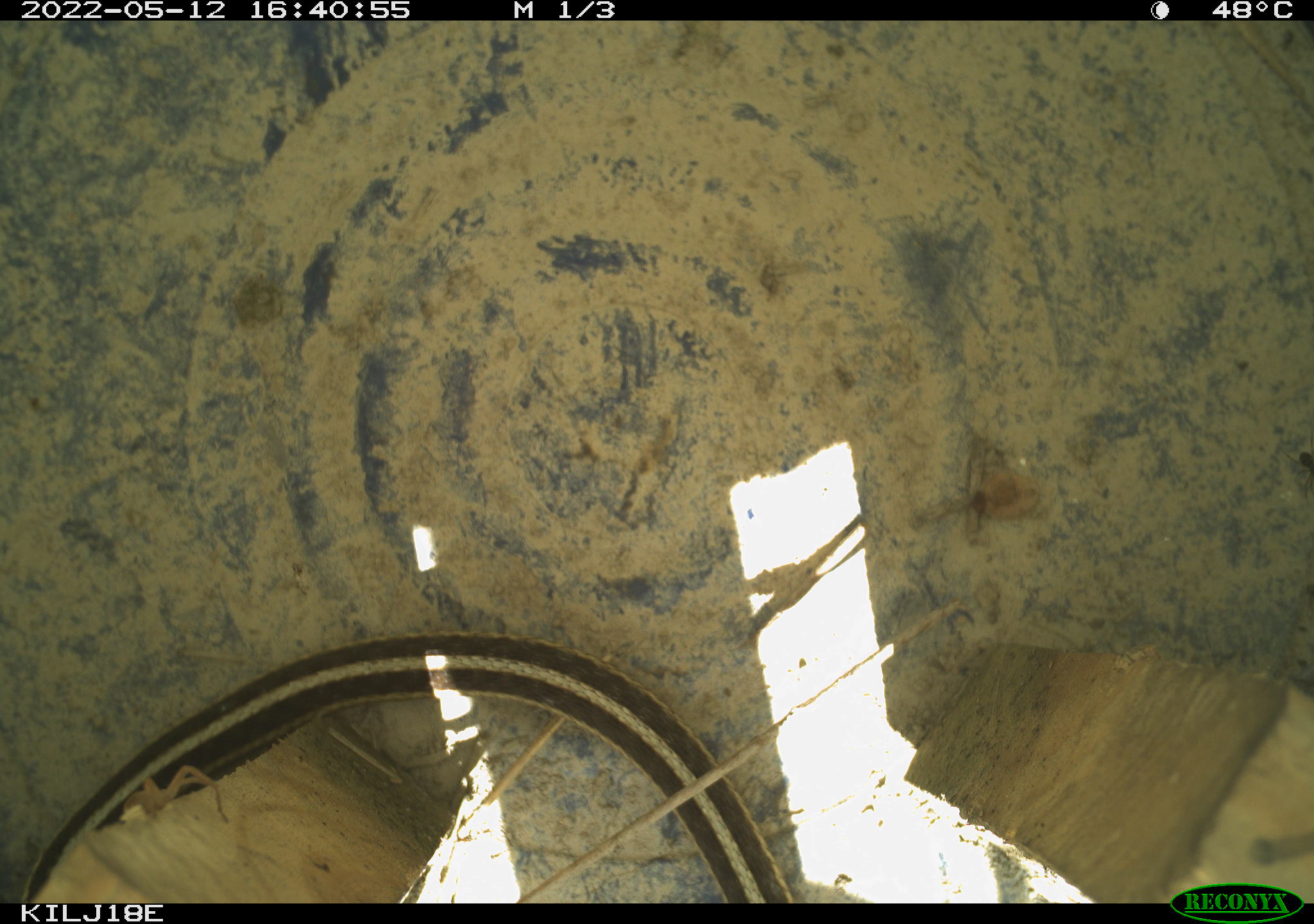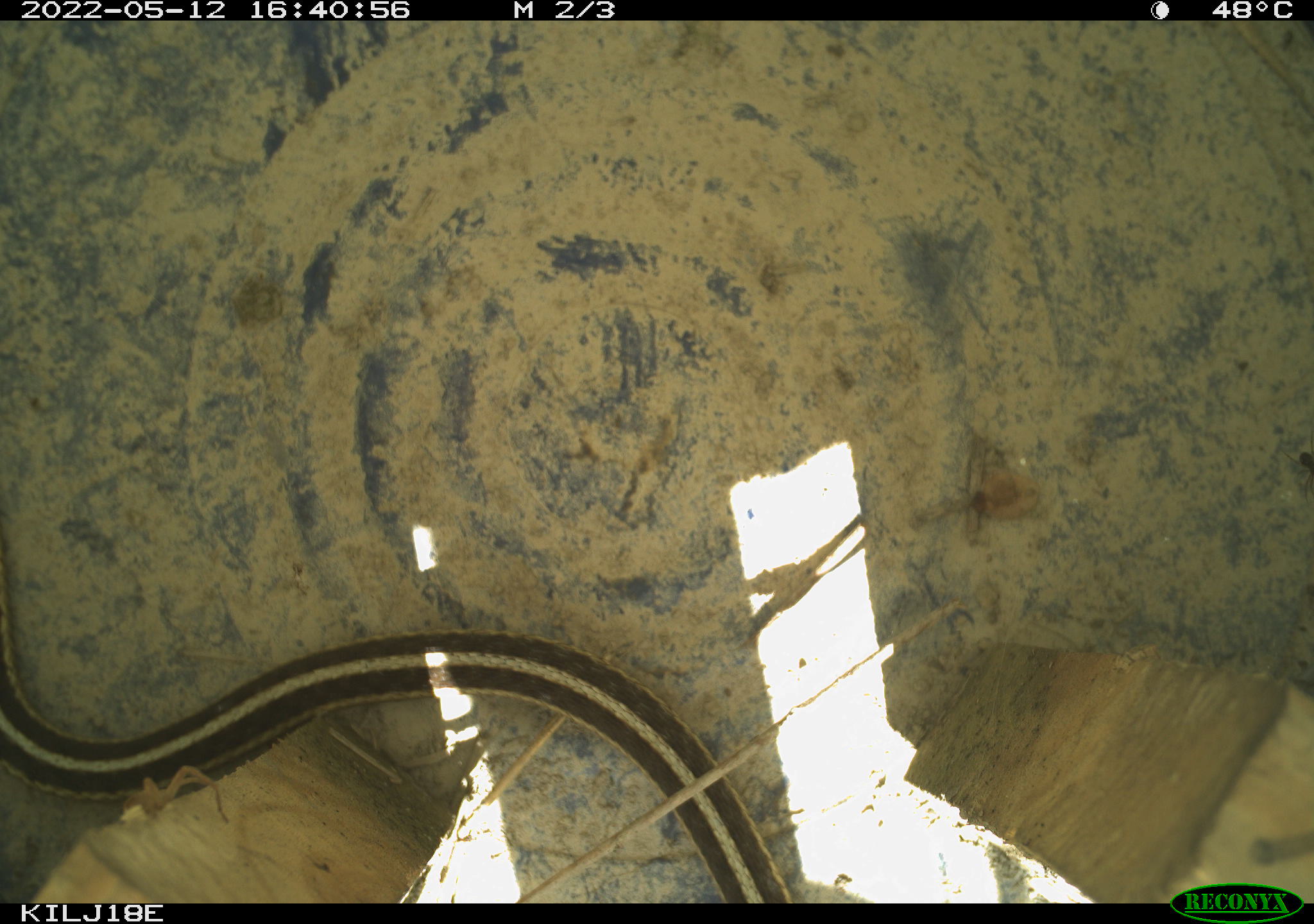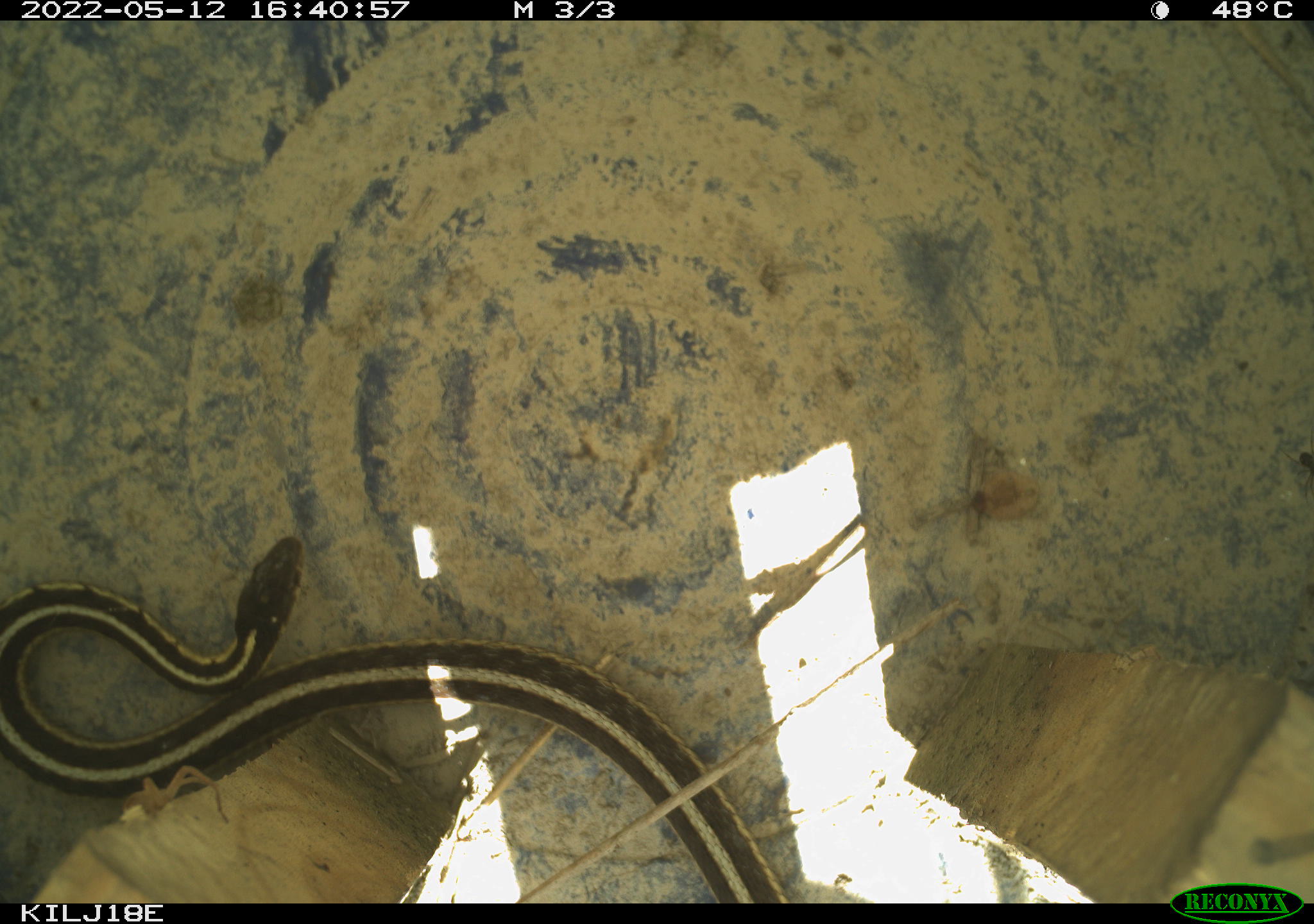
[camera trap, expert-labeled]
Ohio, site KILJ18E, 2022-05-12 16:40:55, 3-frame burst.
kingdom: Animalia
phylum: Chordata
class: Reptilia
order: Squamata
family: Colubridae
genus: Thamnophis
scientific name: Thamnophis sirtalis sirtalis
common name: eastern gartersnake